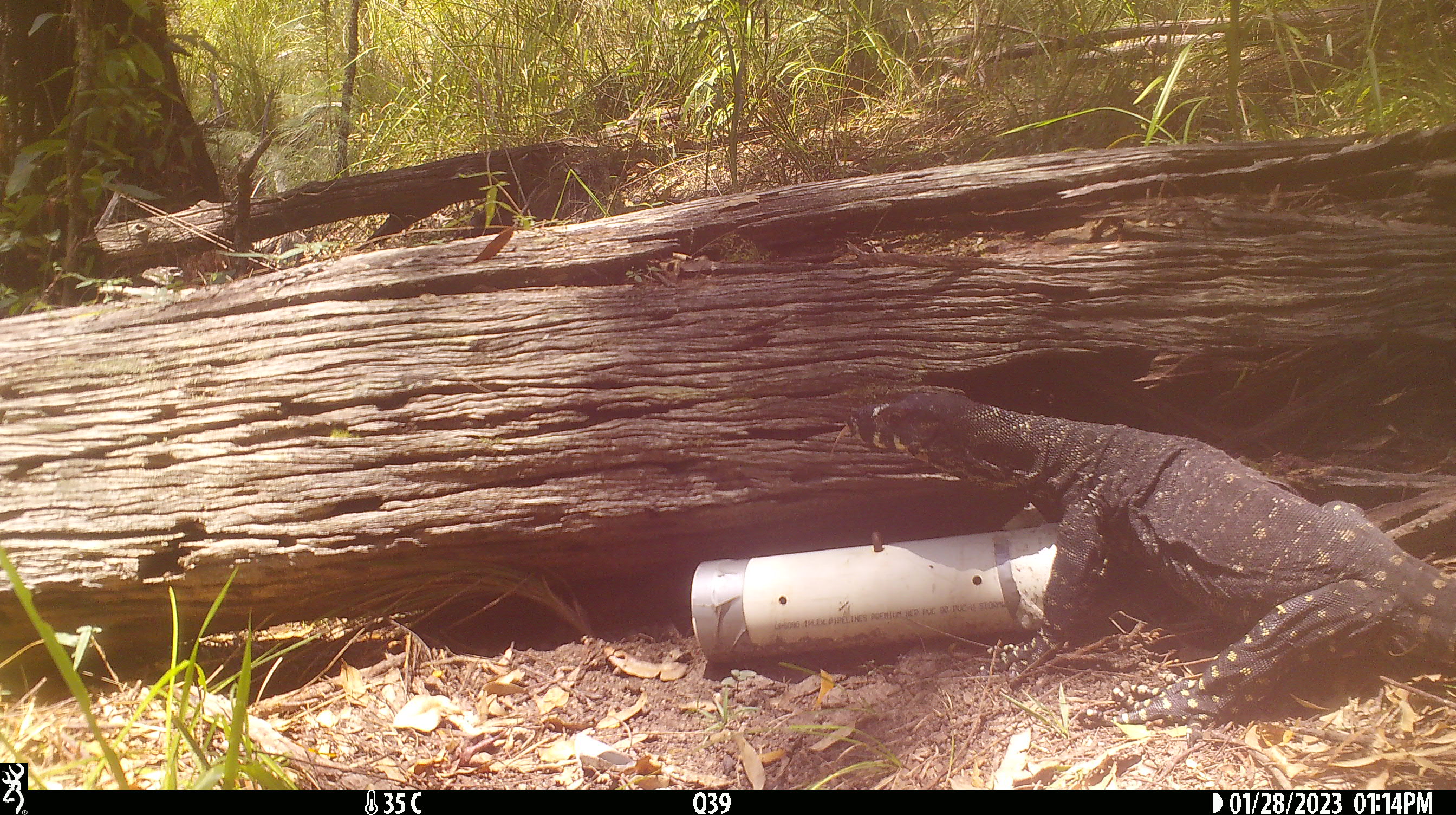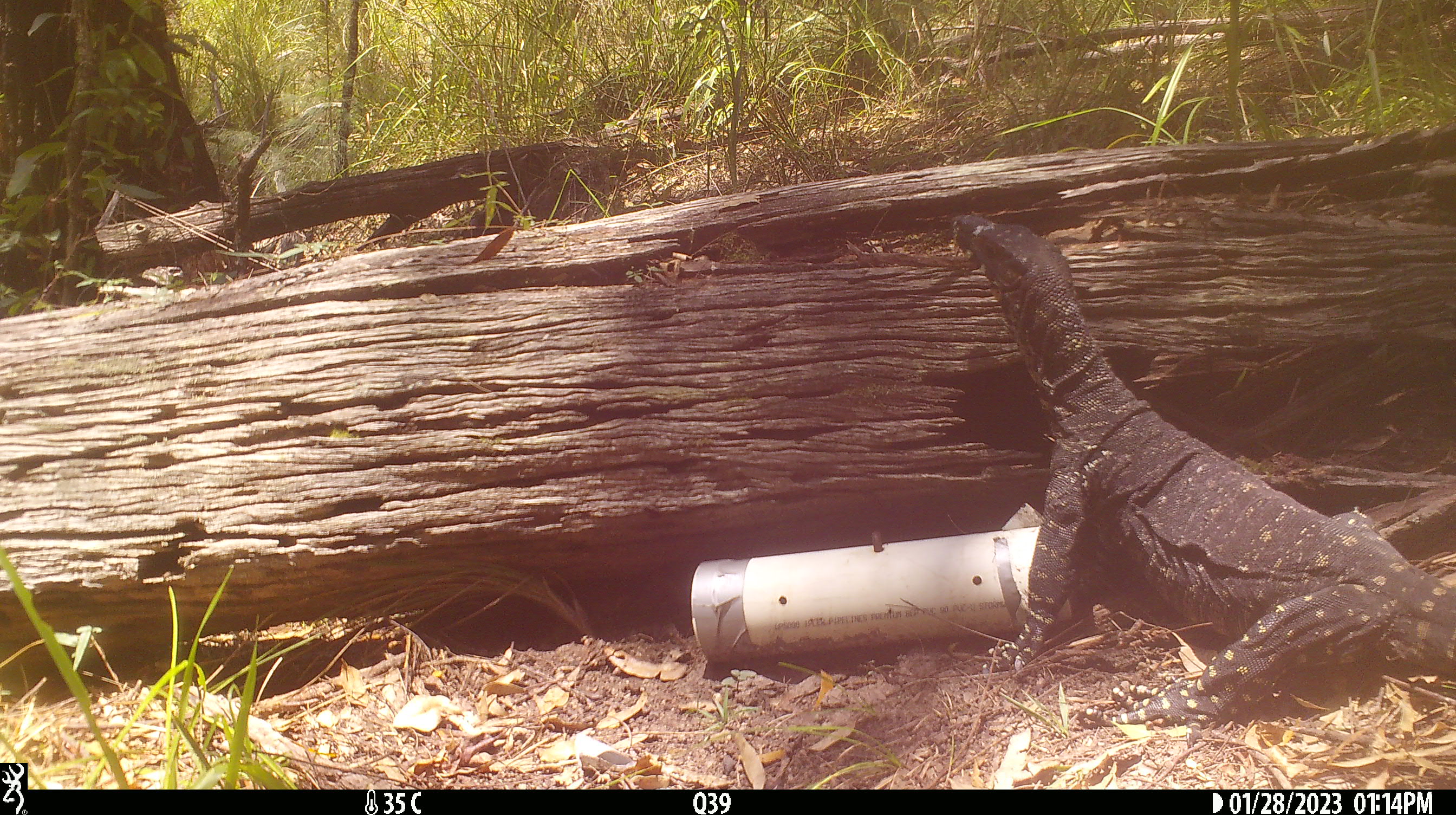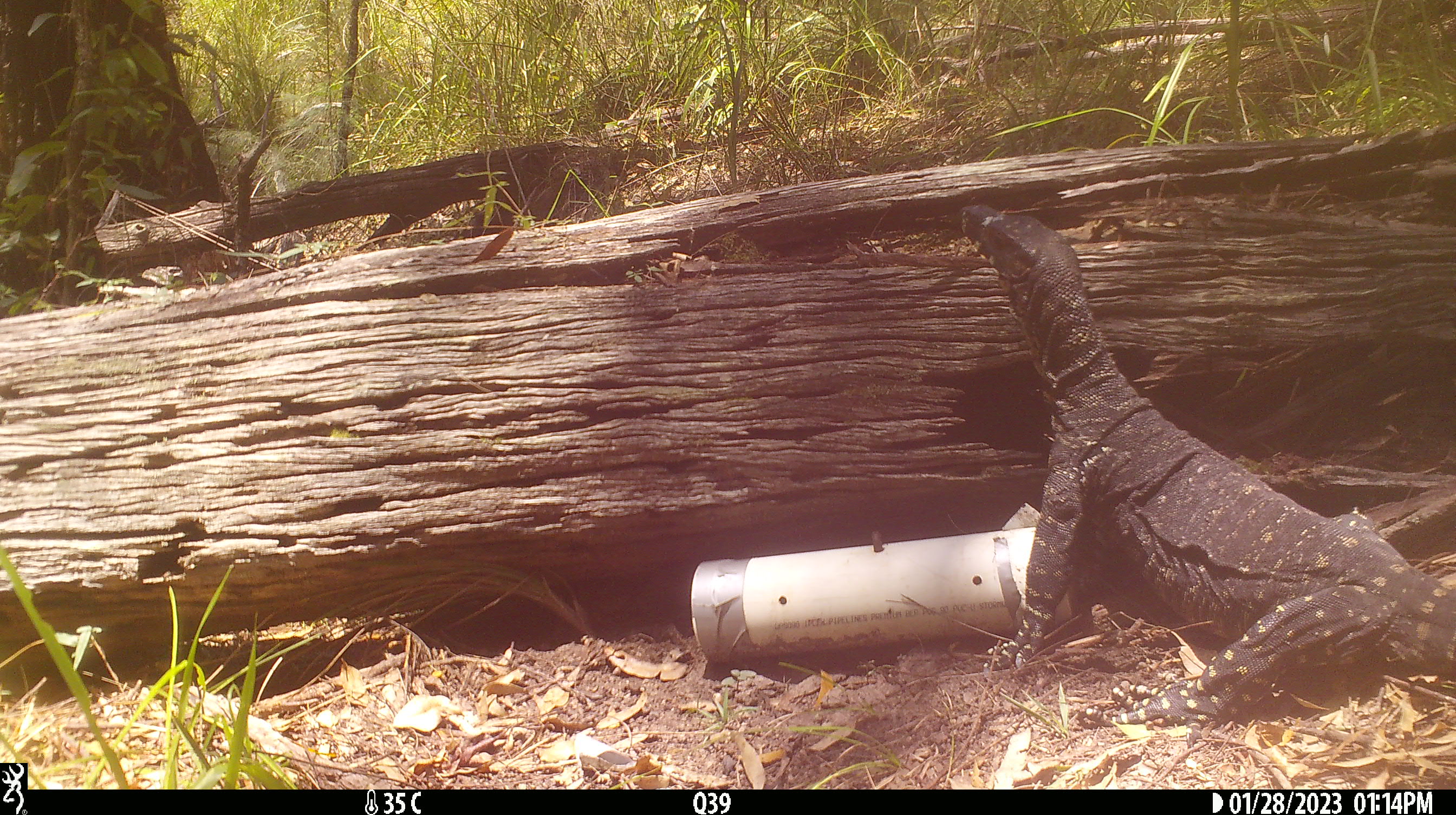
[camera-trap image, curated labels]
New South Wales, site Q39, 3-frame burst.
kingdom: Animalia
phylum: Chordata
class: Reptilia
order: Squamata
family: Varanidae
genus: Varanus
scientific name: Varanus varius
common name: lace monitor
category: goanna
Goanna (lace monitor) (Varanus varius).